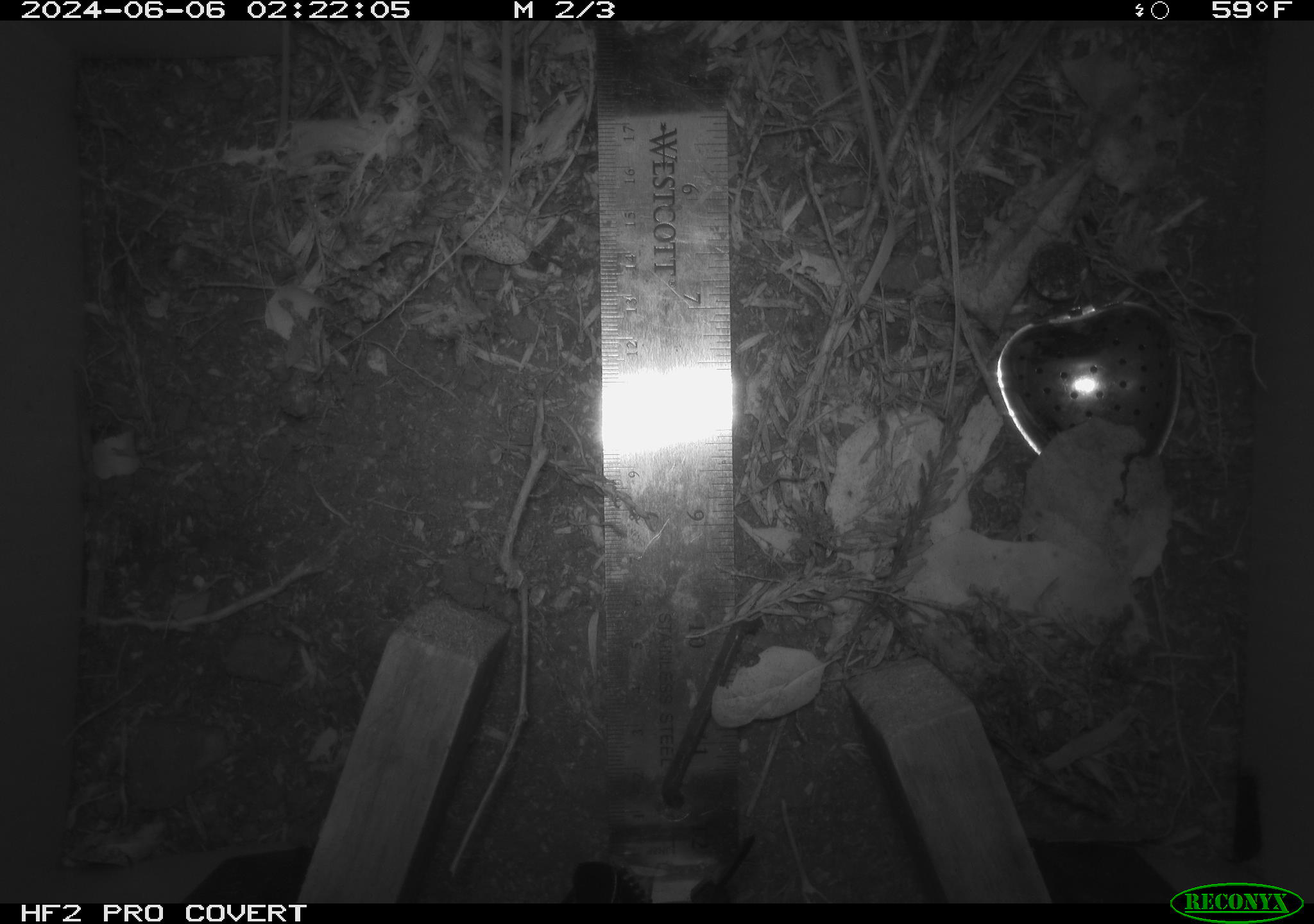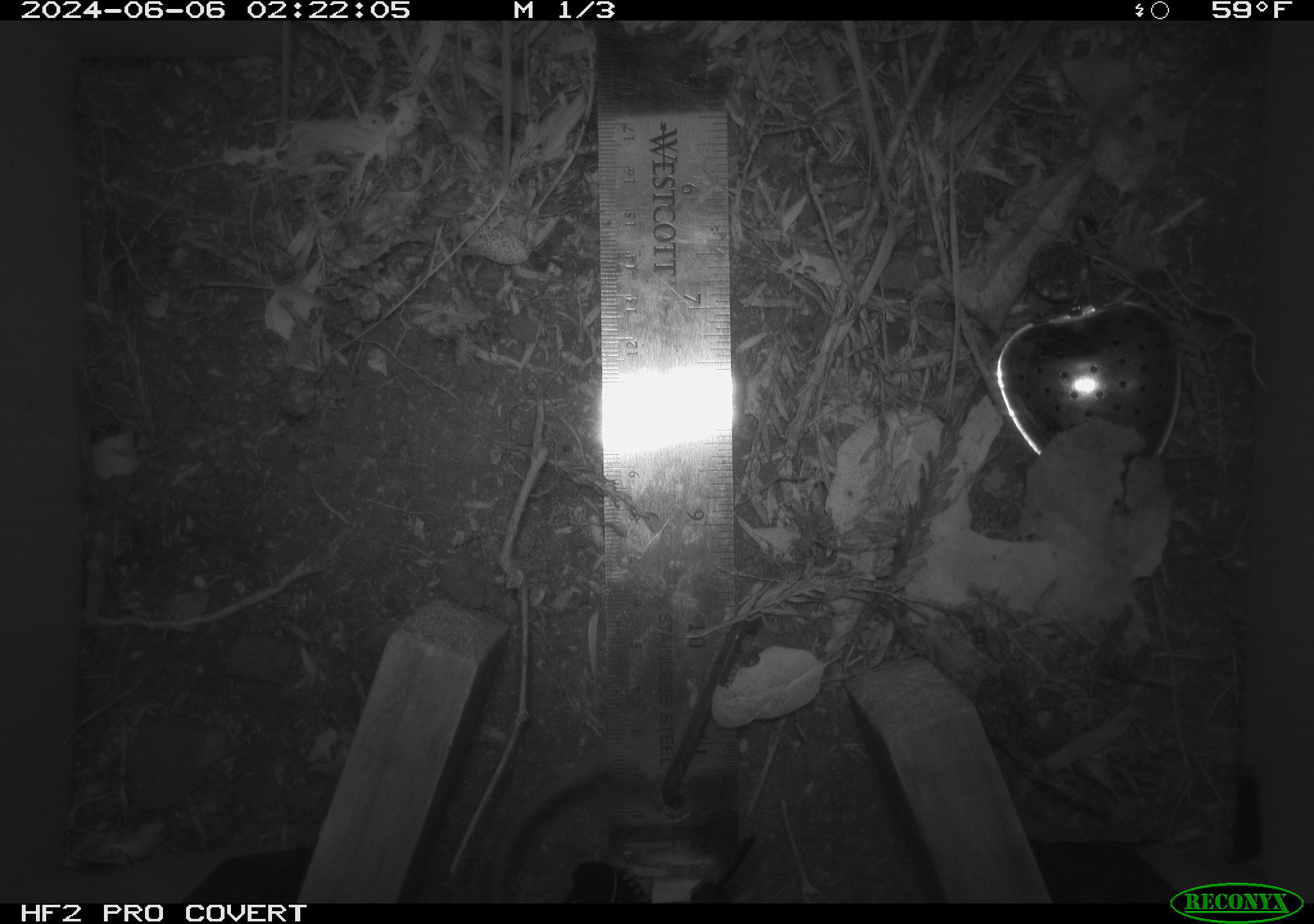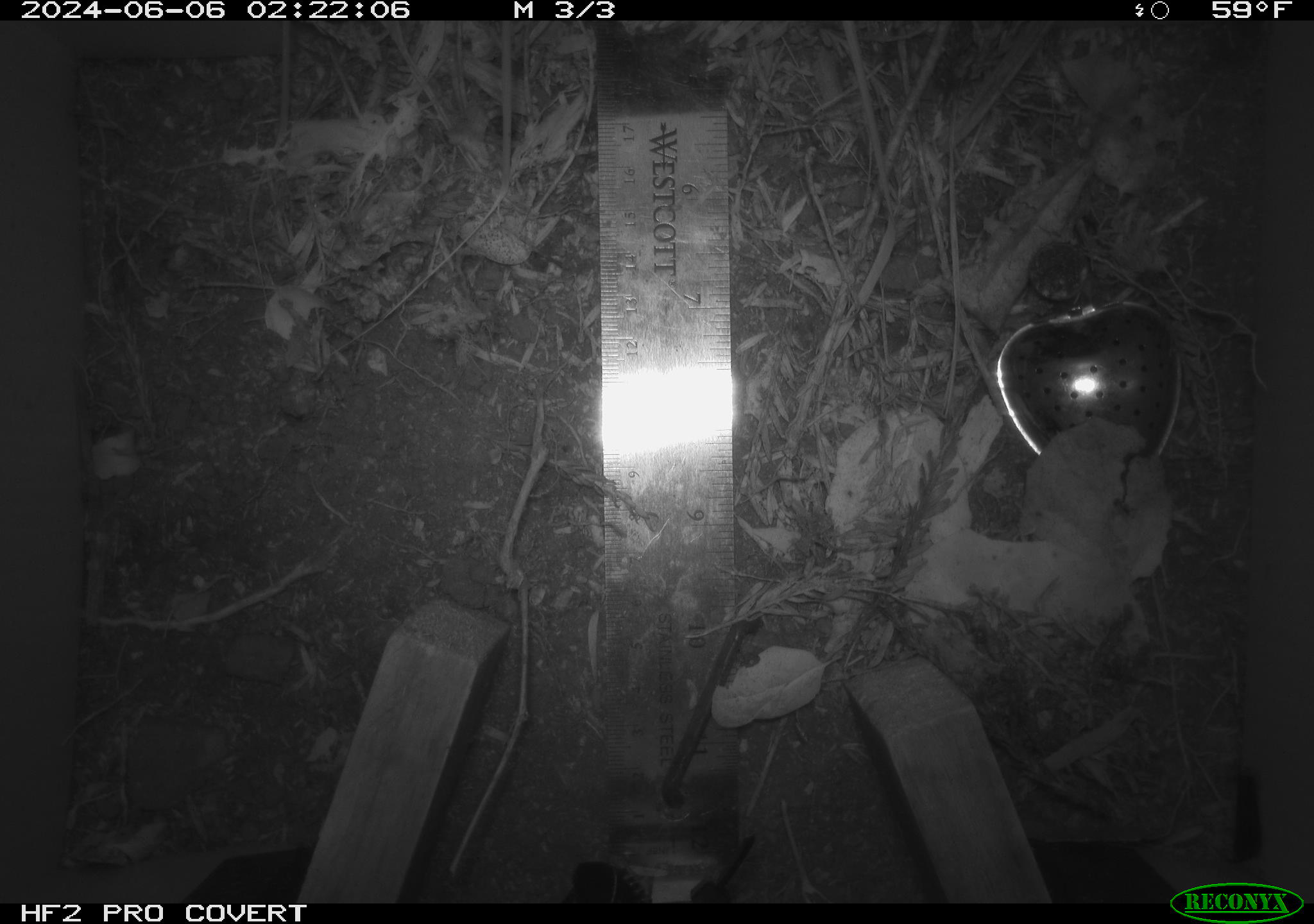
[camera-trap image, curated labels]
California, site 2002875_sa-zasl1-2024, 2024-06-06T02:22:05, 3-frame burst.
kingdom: Animalia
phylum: Chordata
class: Mammalia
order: Rodentia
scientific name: Rodentia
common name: rodent